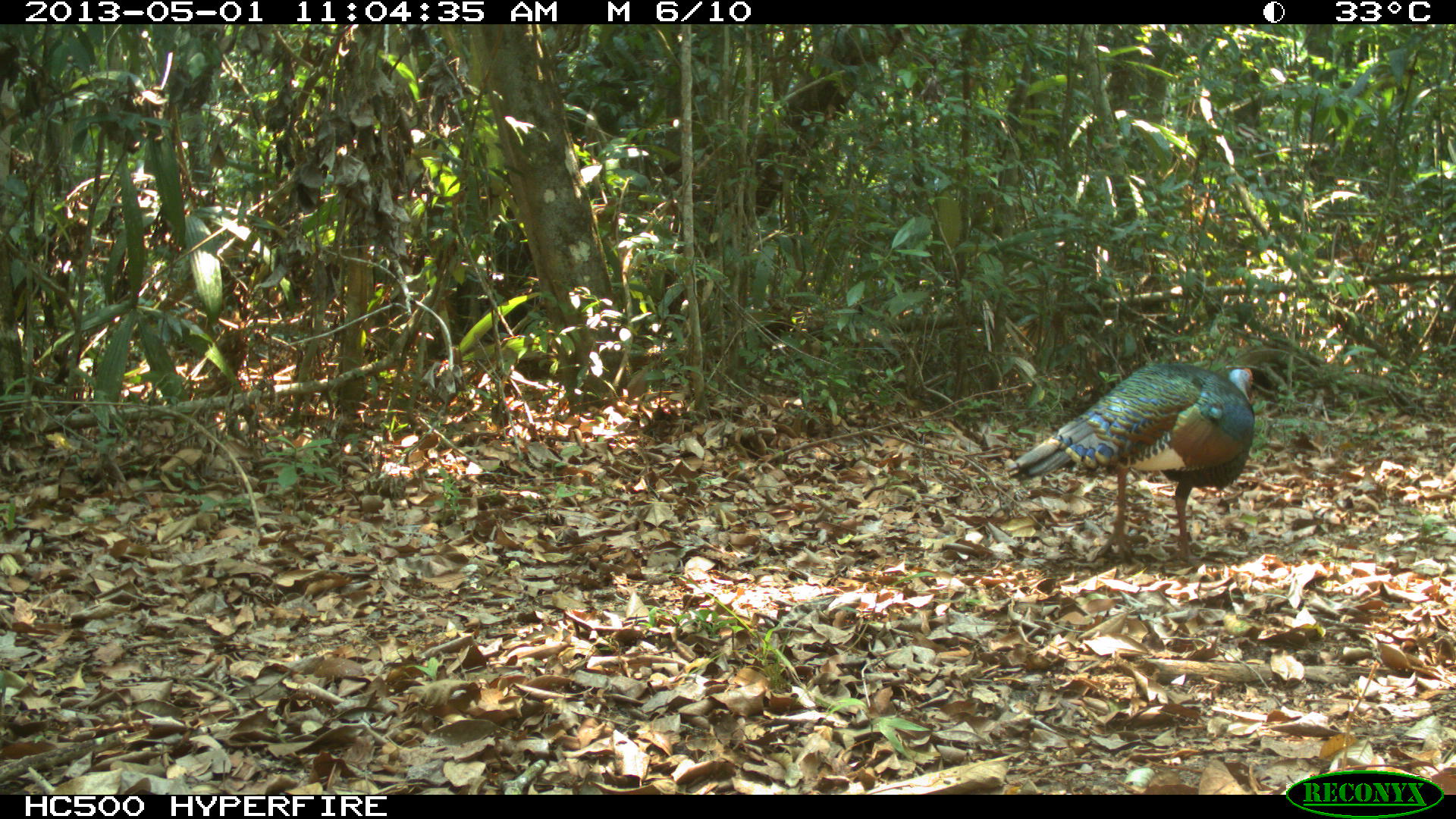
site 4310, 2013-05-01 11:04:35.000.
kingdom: Animalia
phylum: Chordata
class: Aves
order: Galliformes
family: Phasianidae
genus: Meleagris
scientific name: Meleagris ocellata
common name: ocellated turkey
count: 1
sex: male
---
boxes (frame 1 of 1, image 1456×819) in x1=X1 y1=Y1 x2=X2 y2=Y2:
meleagris ocellata: x1=1004 y1=361 x2=1256 y2=563